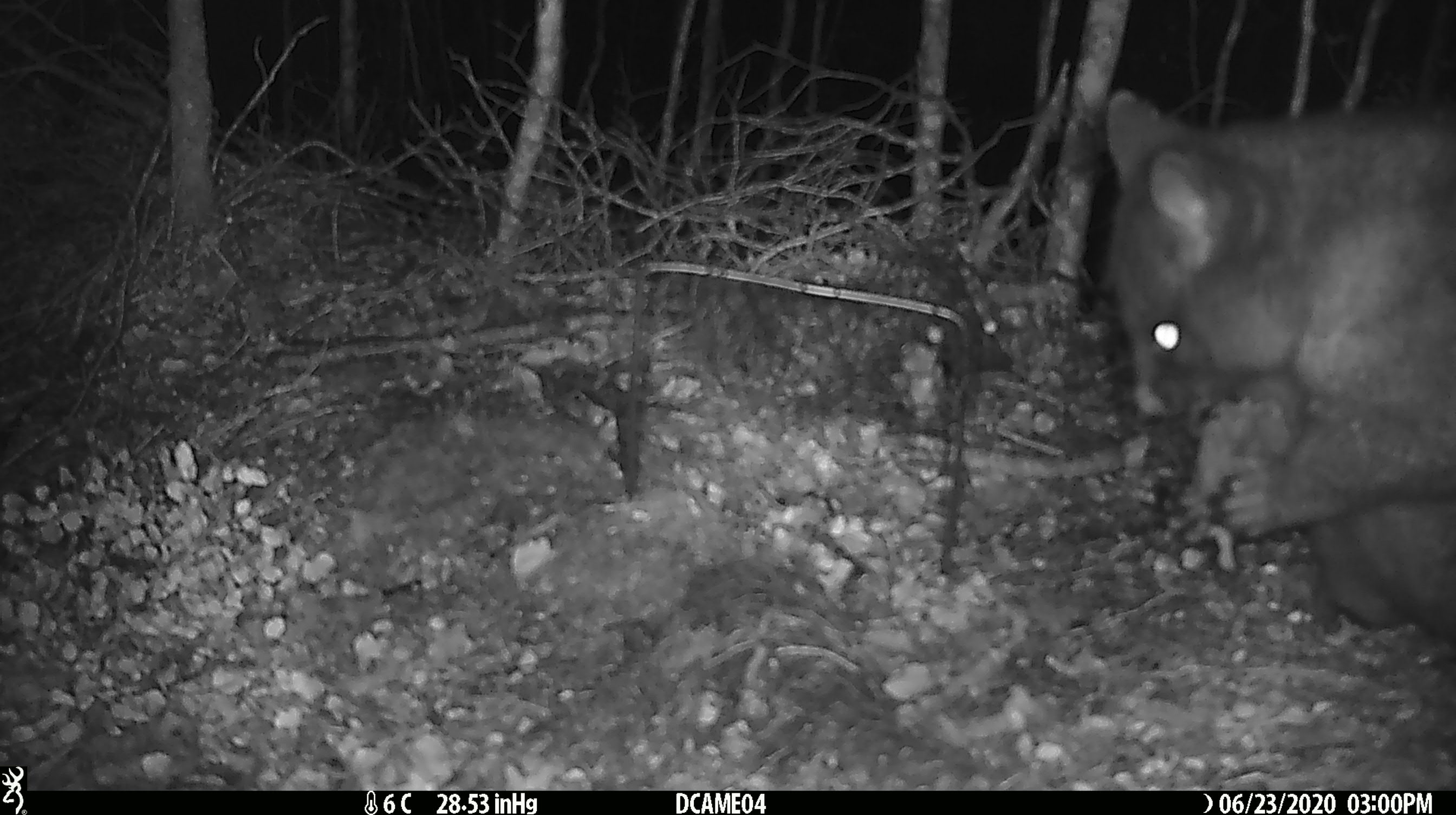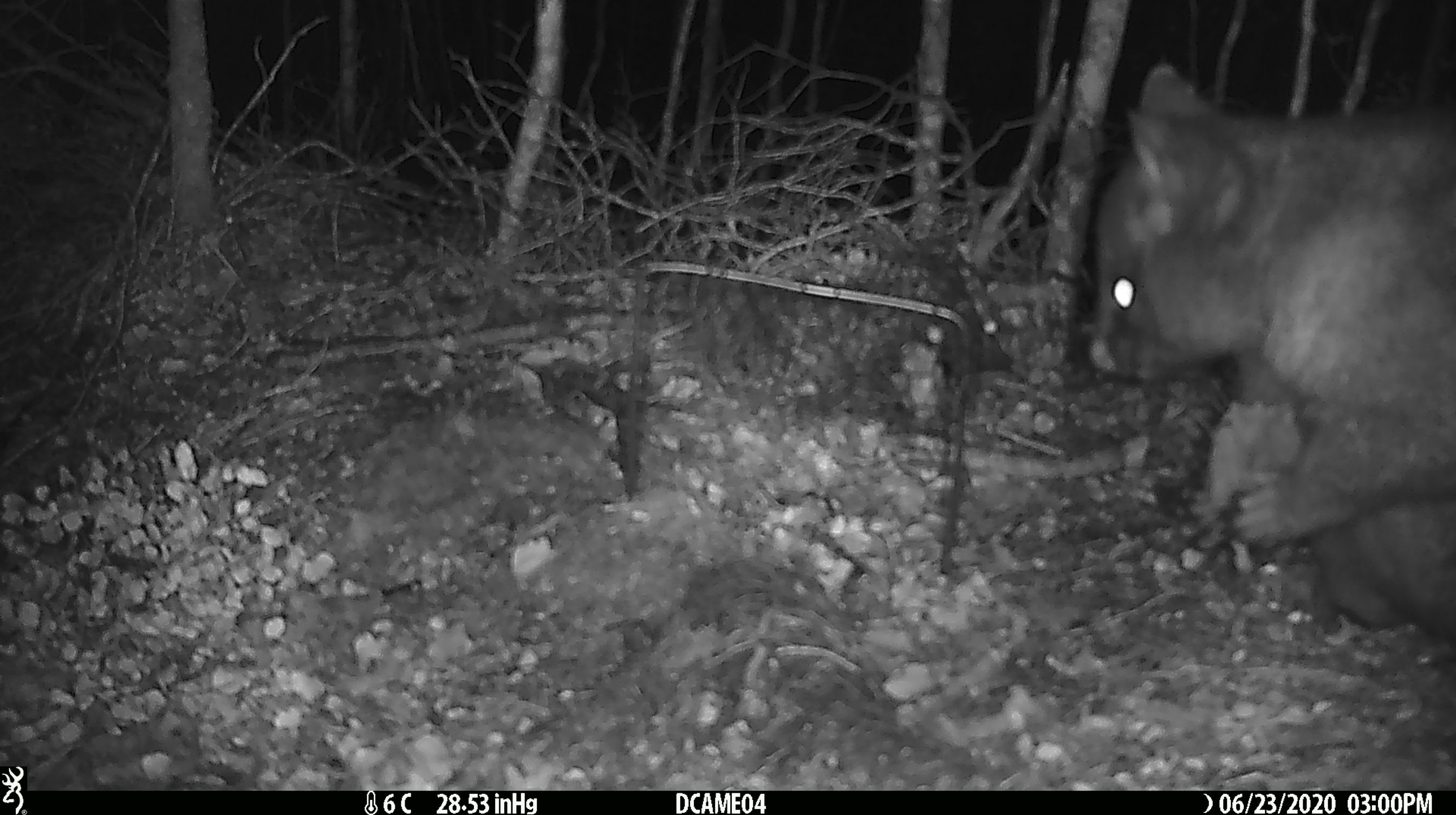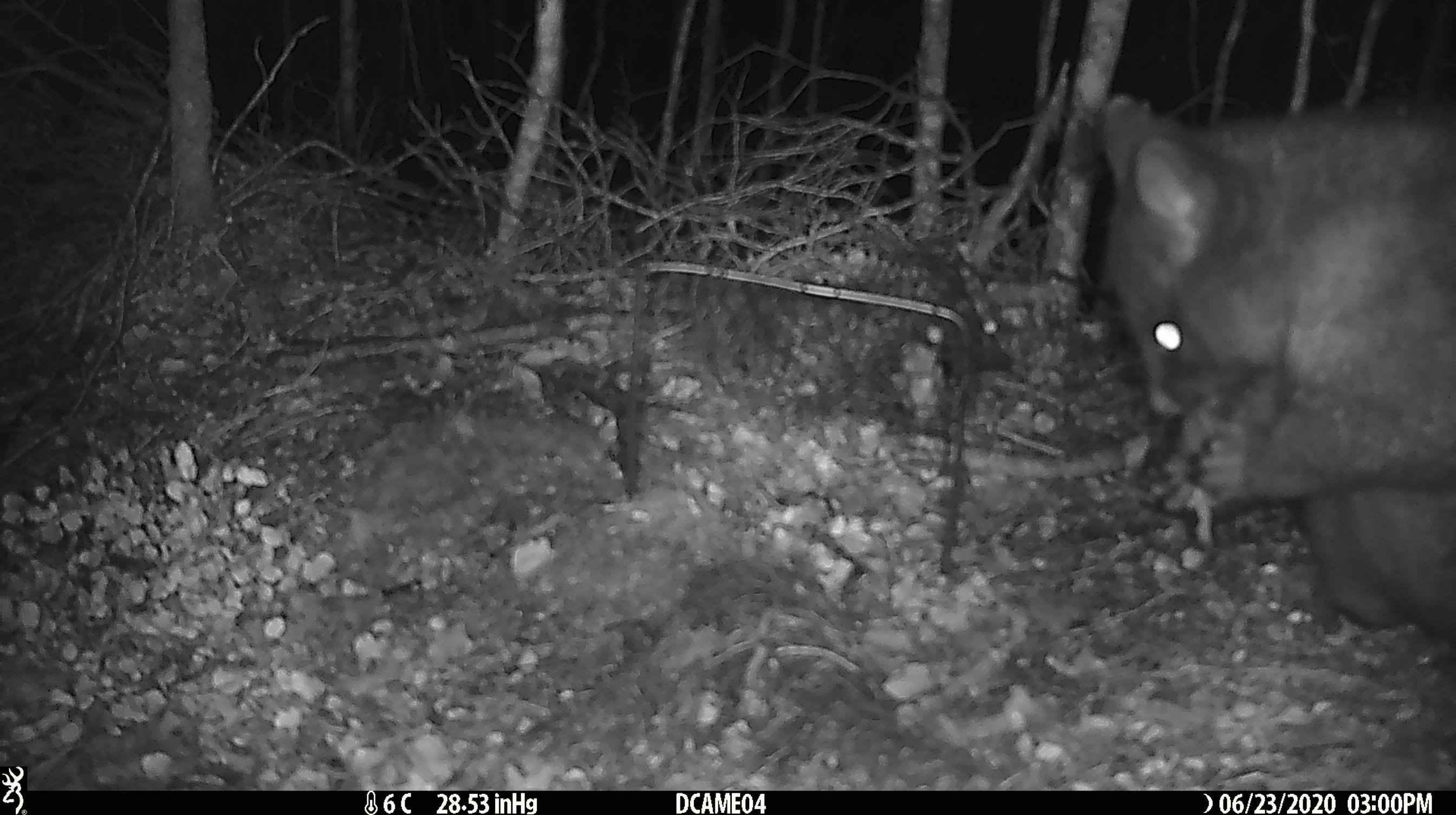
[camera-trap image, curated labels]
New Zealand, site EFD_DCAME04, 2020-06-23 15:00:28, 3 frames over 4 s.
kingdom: Animalia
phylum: Chordata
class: Mammalia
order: Diprotodontia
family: Phalangeridae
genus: Trichosurus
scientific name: Trichosurus vulpecula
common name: common brushtail possum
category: possum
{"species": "possum (common brushtail possum) (Trichosurus vulpecula)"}